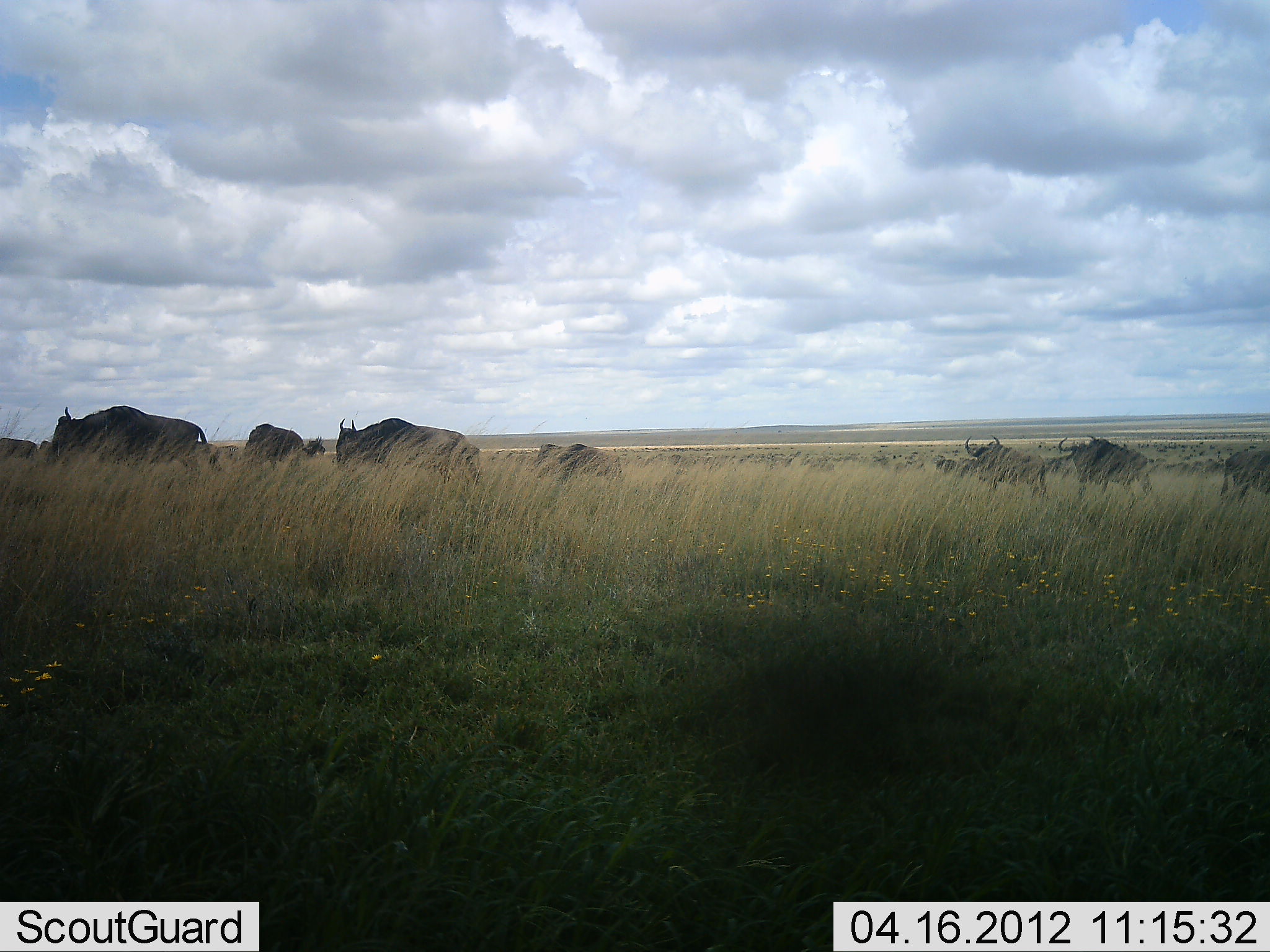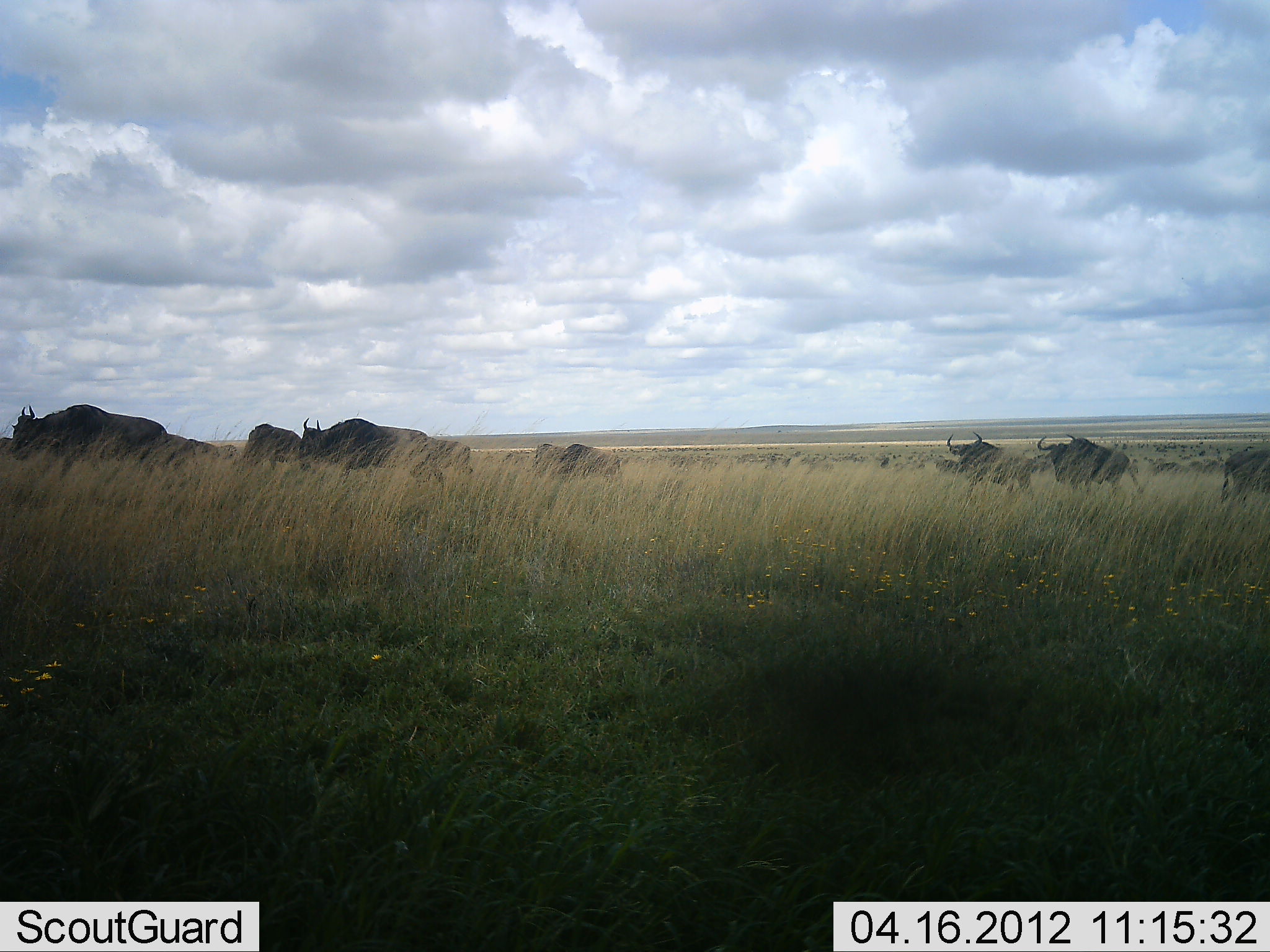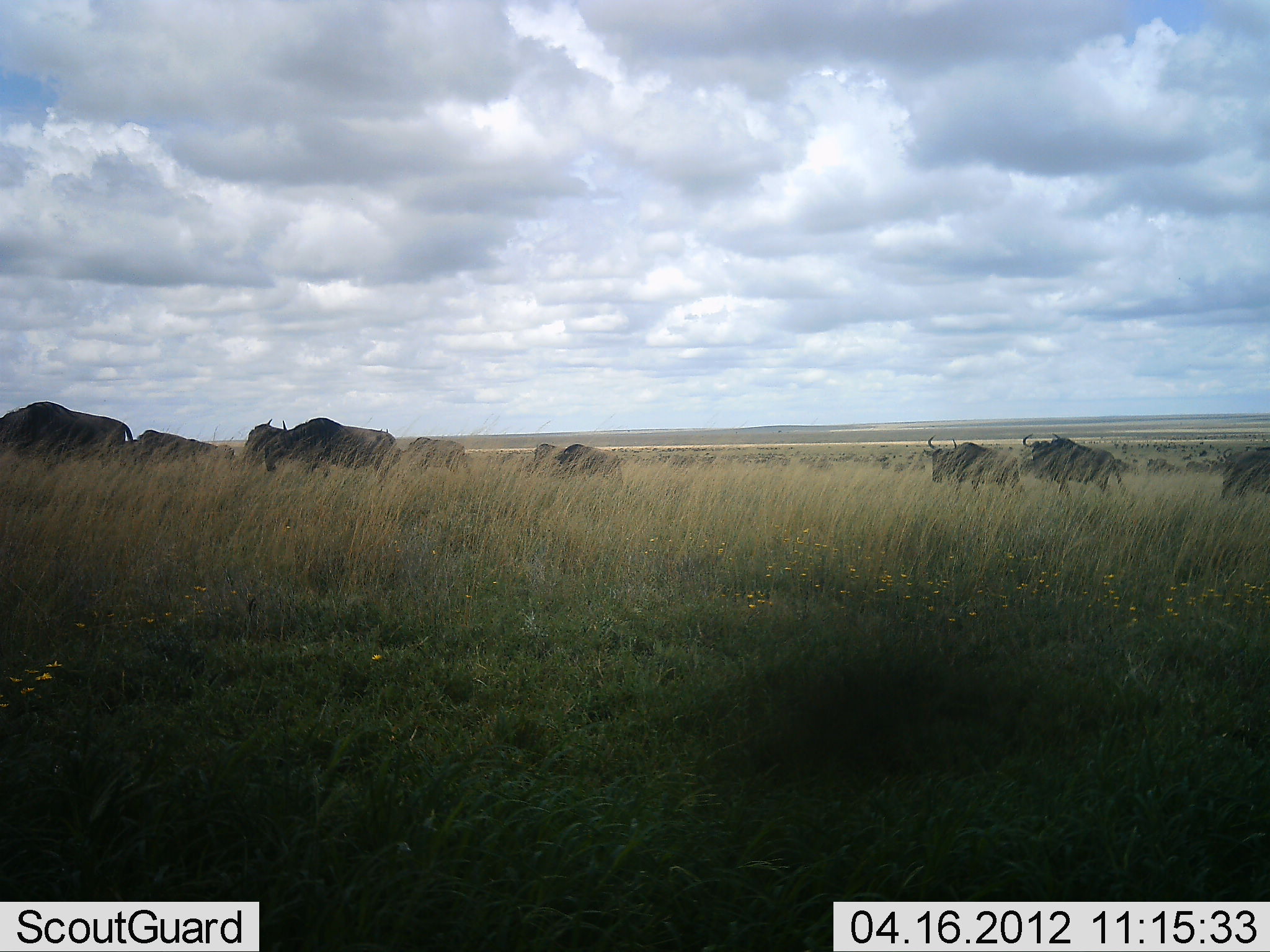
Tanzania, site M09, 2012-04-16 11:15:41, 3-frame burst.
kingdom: Animalia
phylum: Chordata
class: Mammalia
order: Artiodactyla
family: Bovidae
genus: Connochaetes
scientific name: Connochaetes taurinus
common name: blue wildebeest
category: wildebeest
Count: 10.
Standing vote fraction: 13%.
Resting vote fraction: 0%.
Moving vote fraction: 100%.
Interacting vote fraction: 0%.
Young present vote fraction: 0%.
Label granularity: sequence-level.